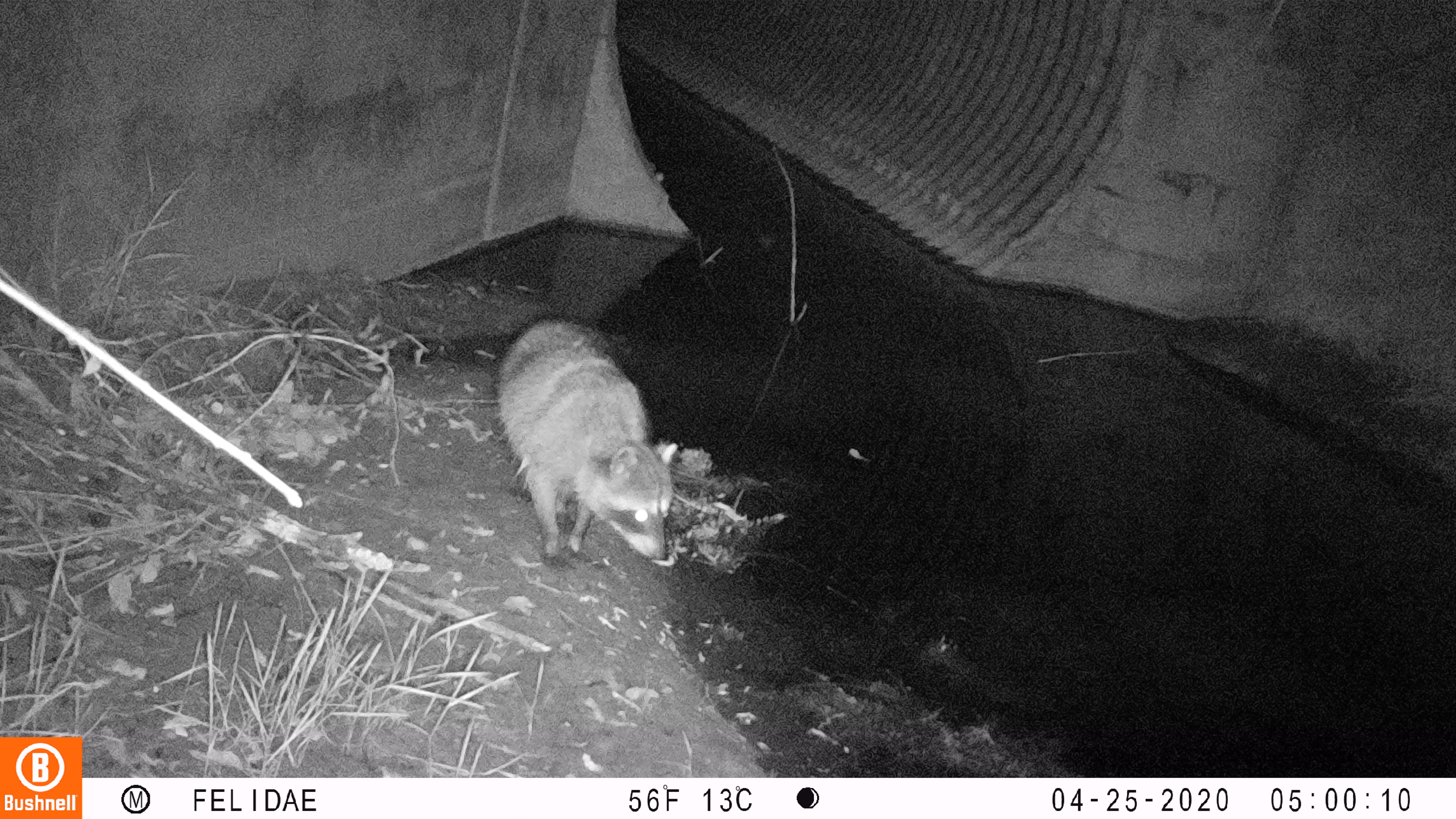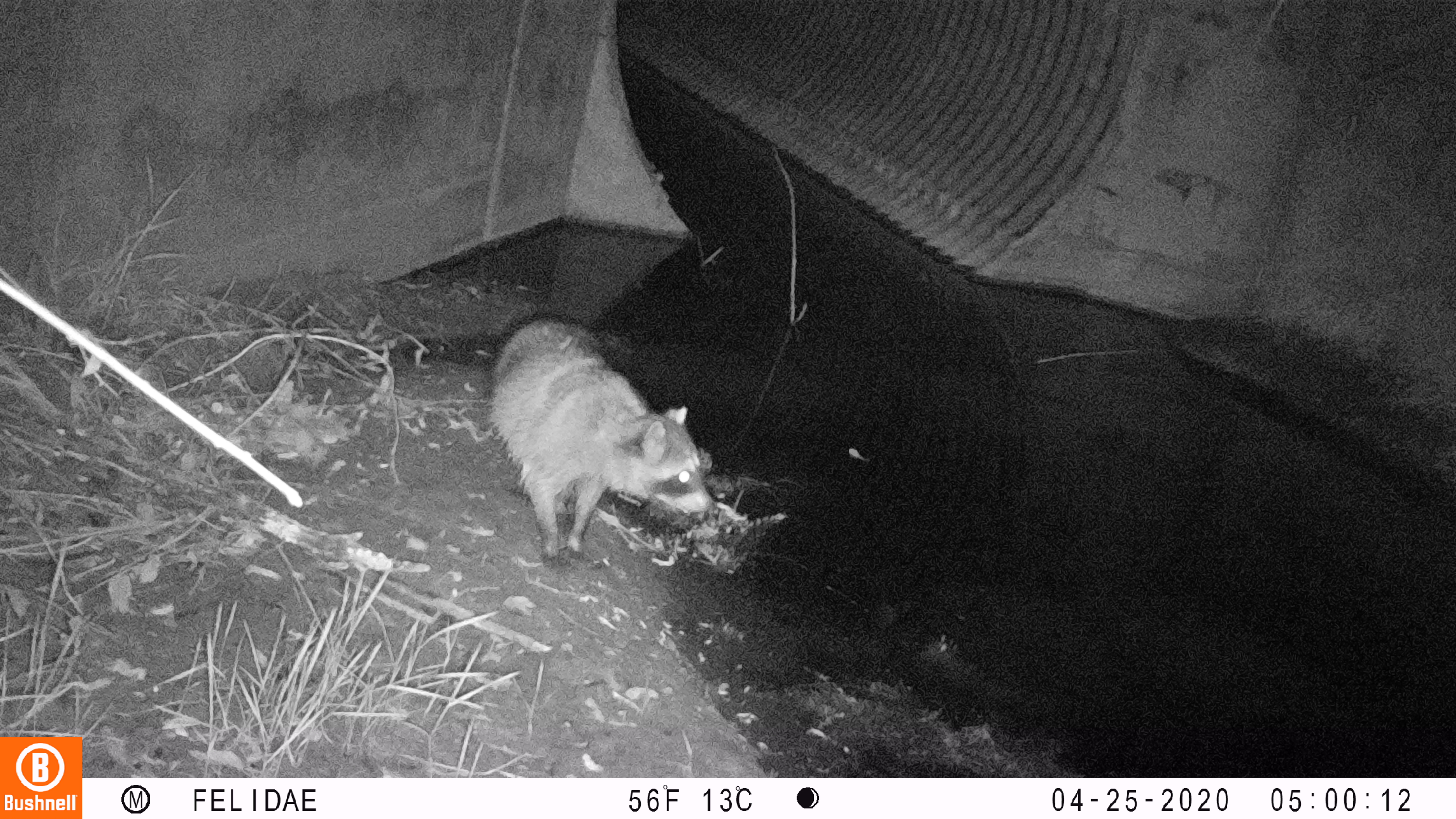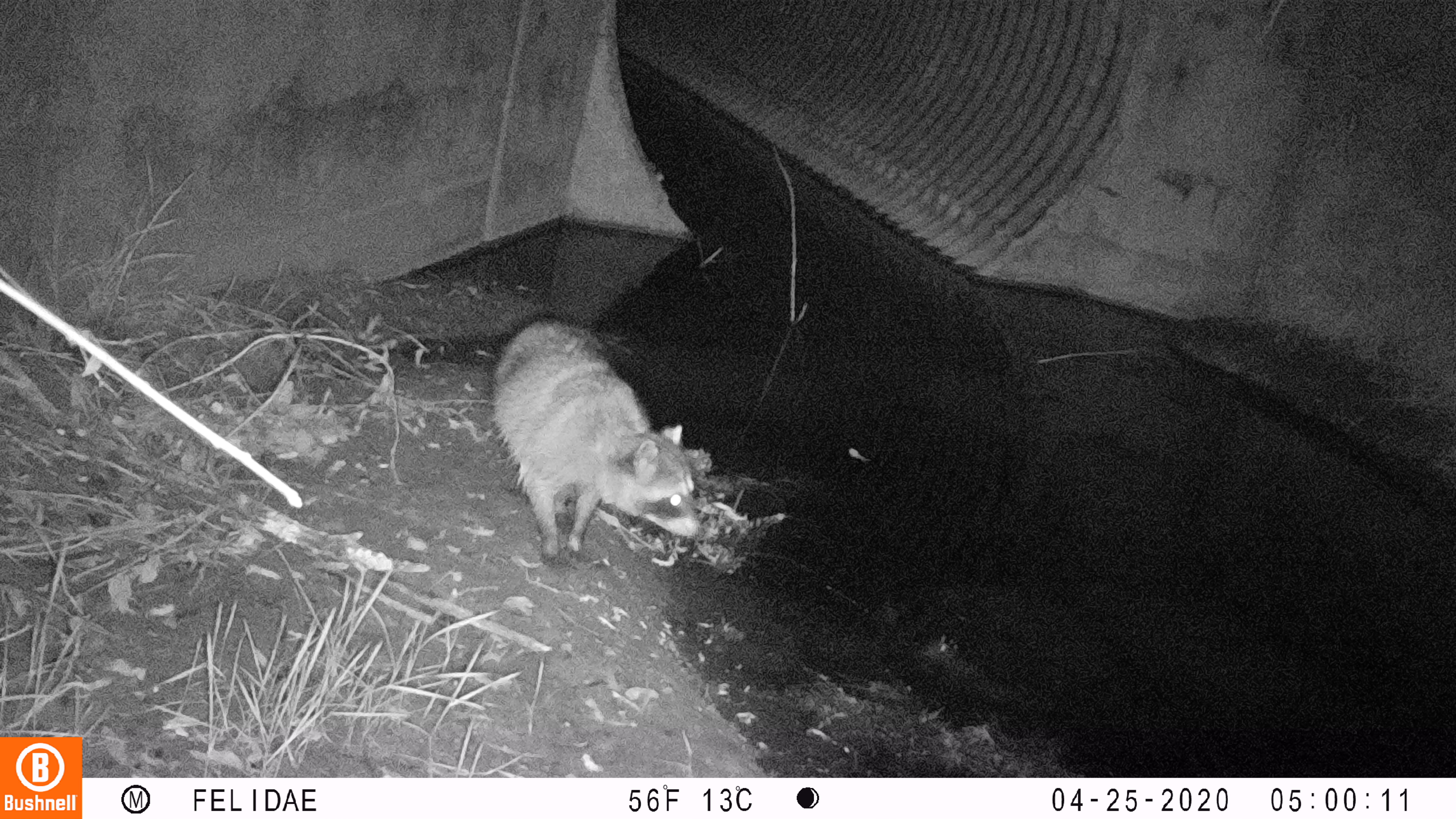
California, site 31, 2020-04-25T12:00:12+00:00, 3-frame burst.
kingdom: Animalia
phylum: Chordata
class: Mammalia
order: Carnivora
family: Procyonidae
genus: Procyon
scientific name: Procyon lotor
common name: raccoon